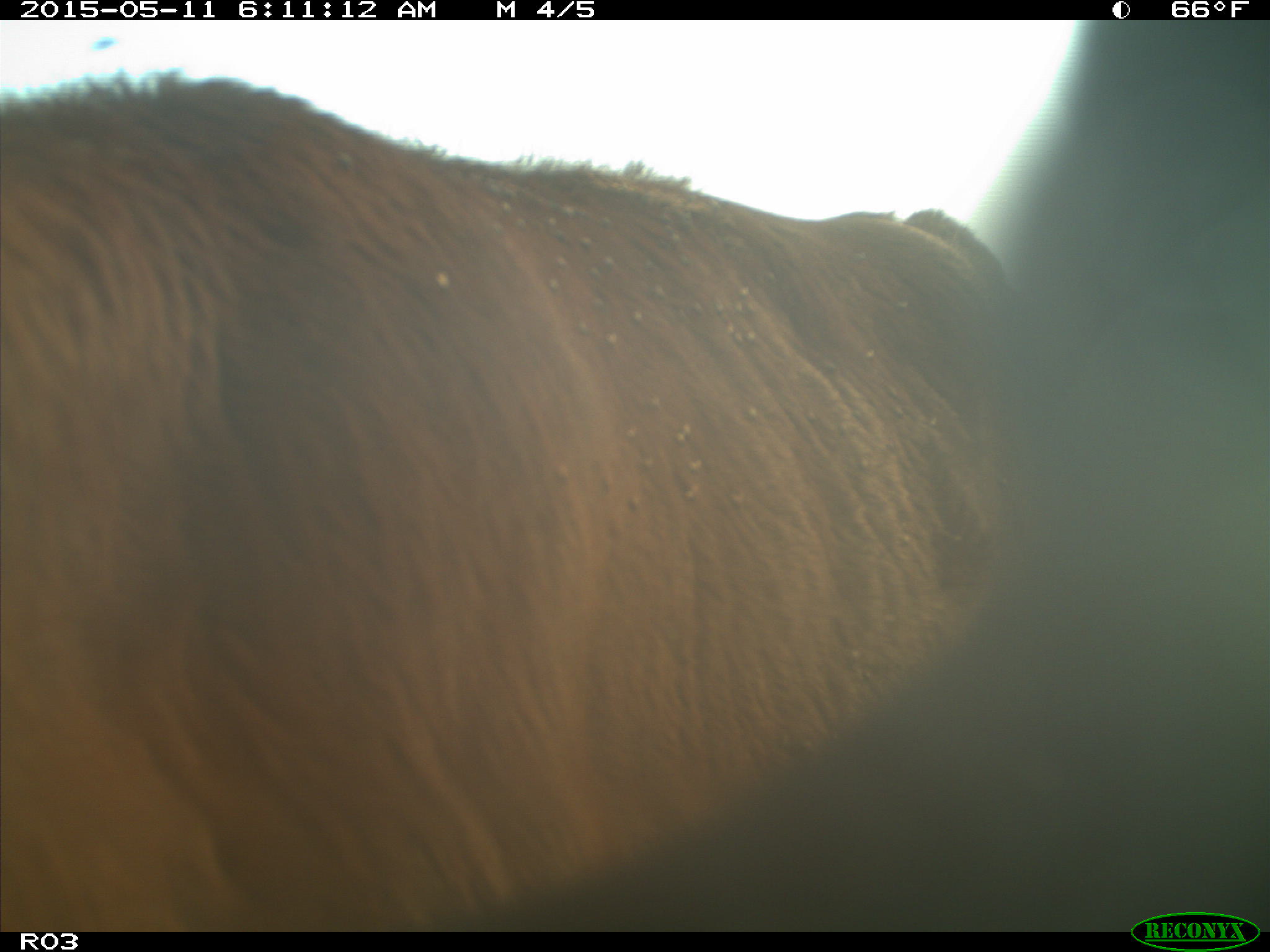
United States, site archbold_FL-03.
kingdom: Animalia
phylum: Chordata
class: Mammalia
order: Artiodactyla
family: Bovidae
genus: Bos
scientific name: Bos taurus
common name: domestic cow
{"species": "Bos taurus (domestic cow)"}